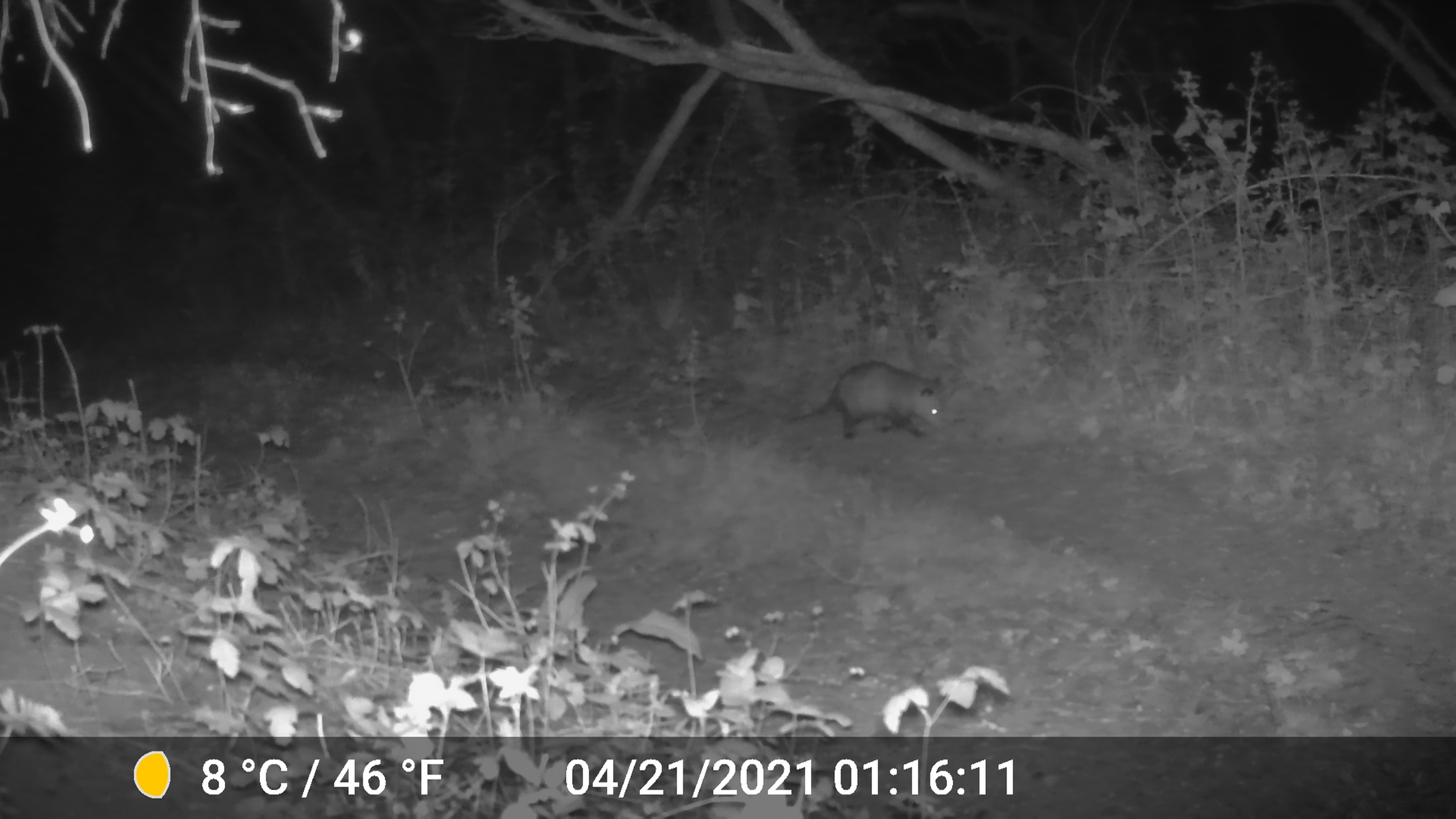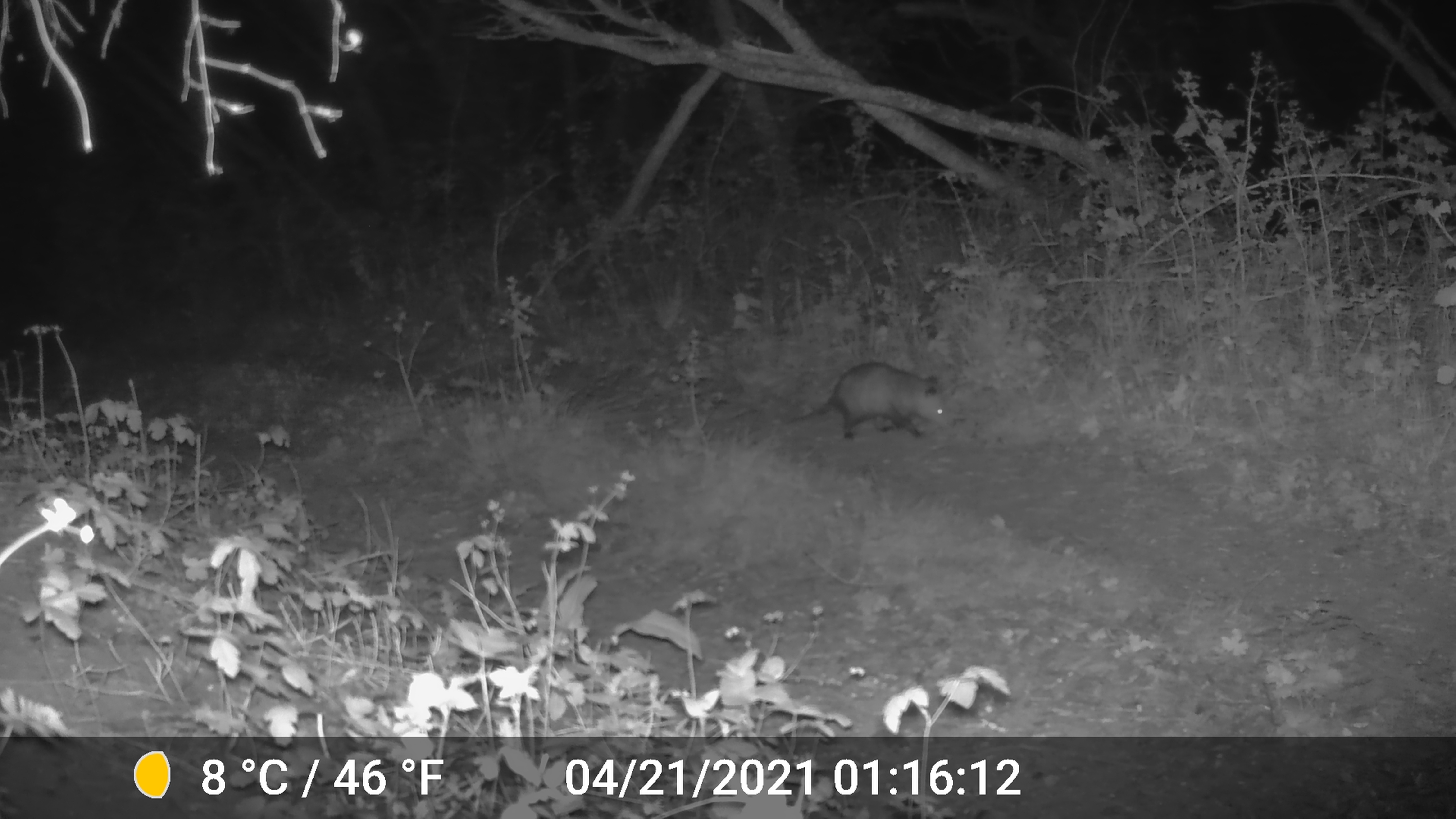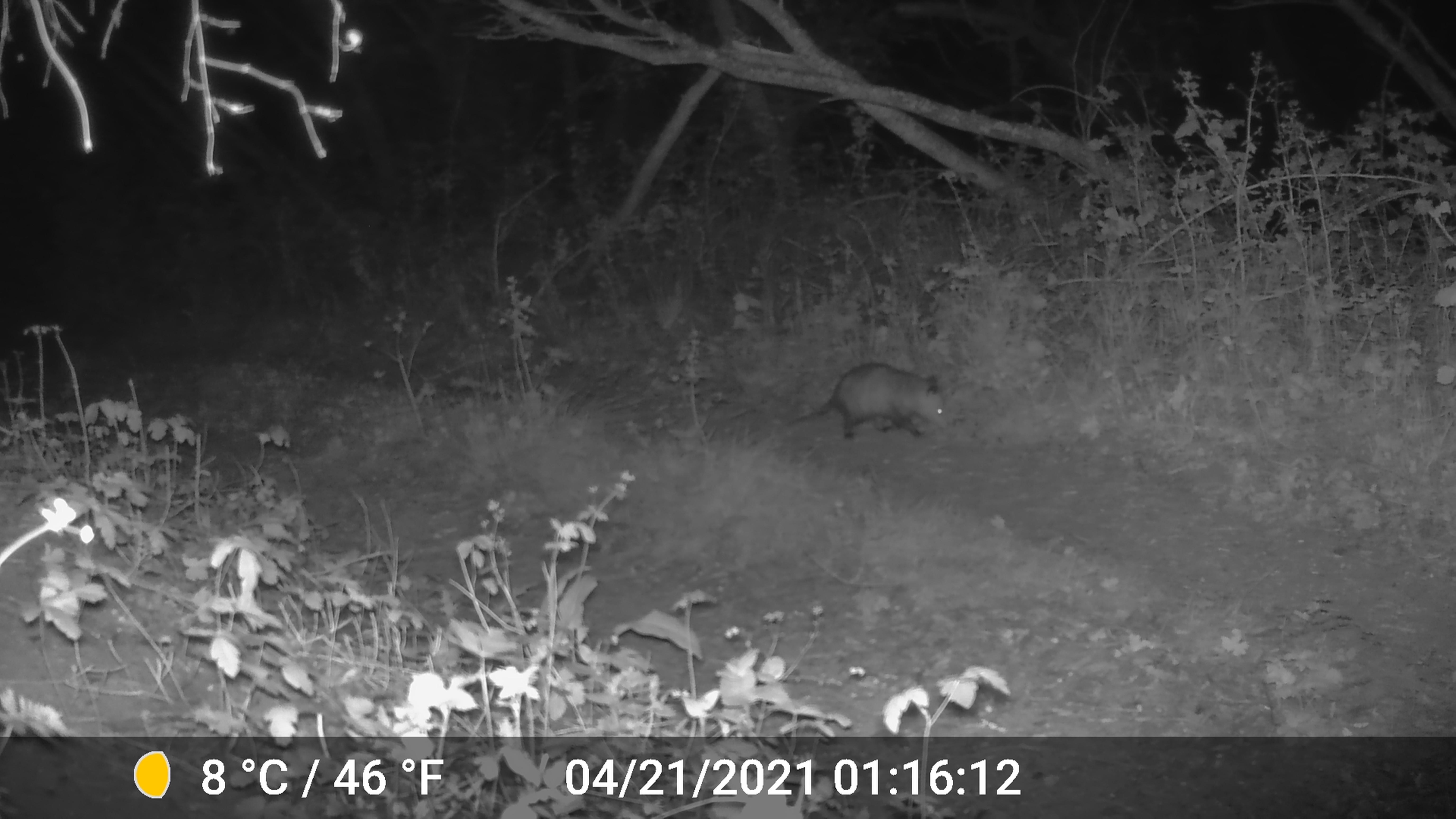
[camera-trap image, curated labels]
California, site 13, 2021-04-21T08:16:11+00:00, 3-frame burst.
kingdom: Animalia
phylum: Chordata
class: Mammalia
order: Didelphimorphia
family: Didelphidae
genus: Didelphis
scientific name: Didelphis virginiana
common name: virginia opossum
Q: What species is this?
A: Virginia opossum (Didelphis virginiana).